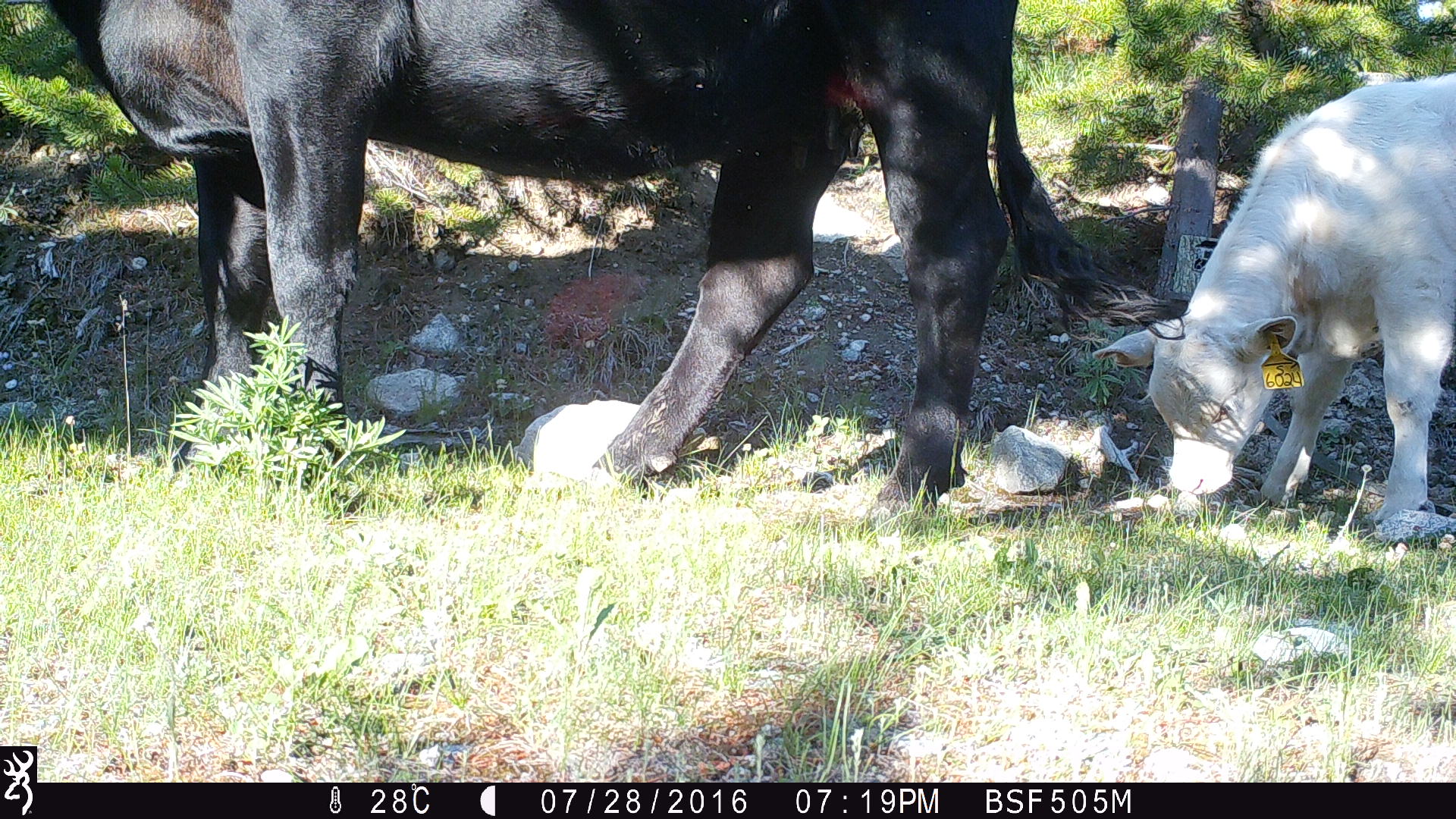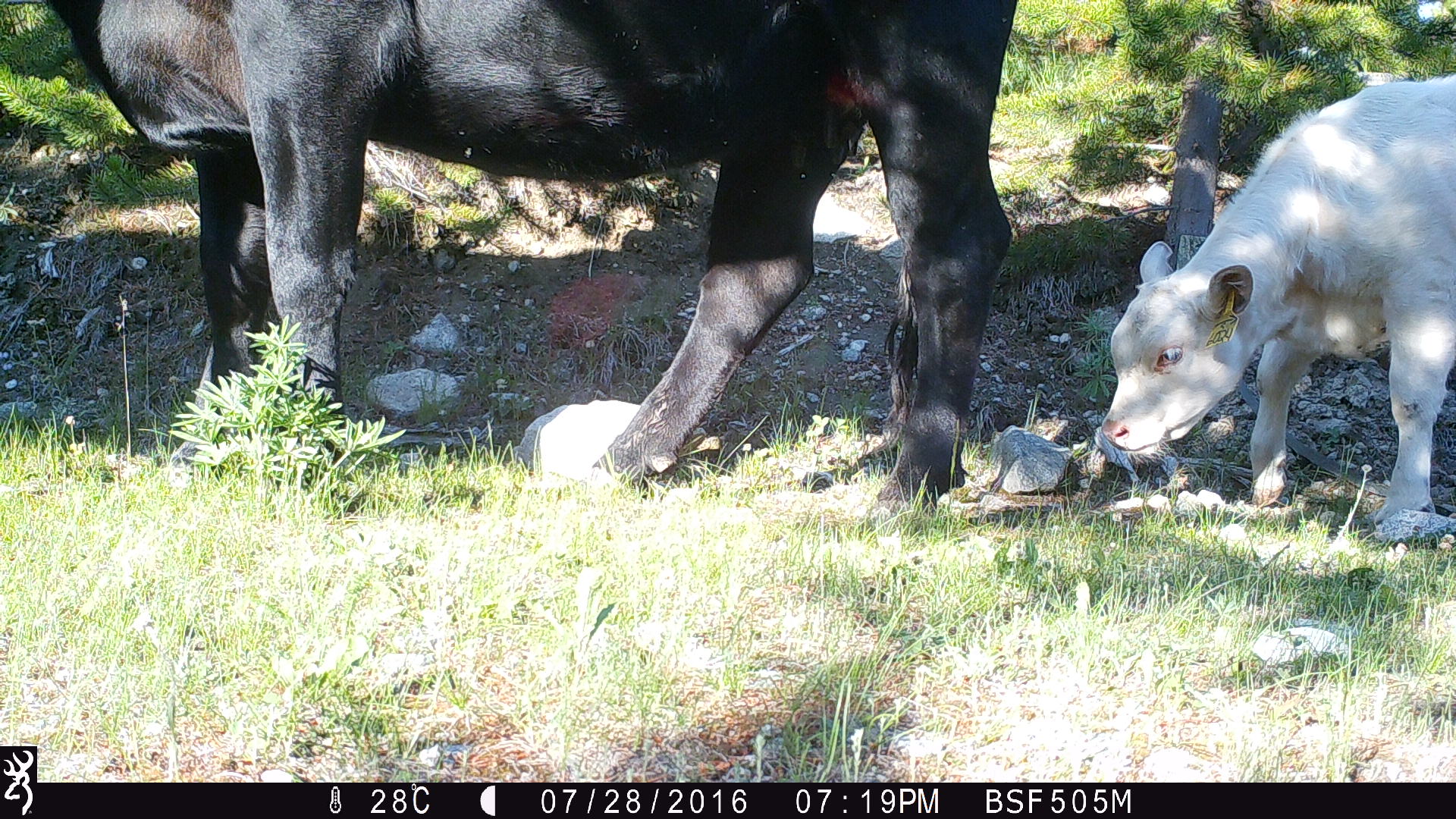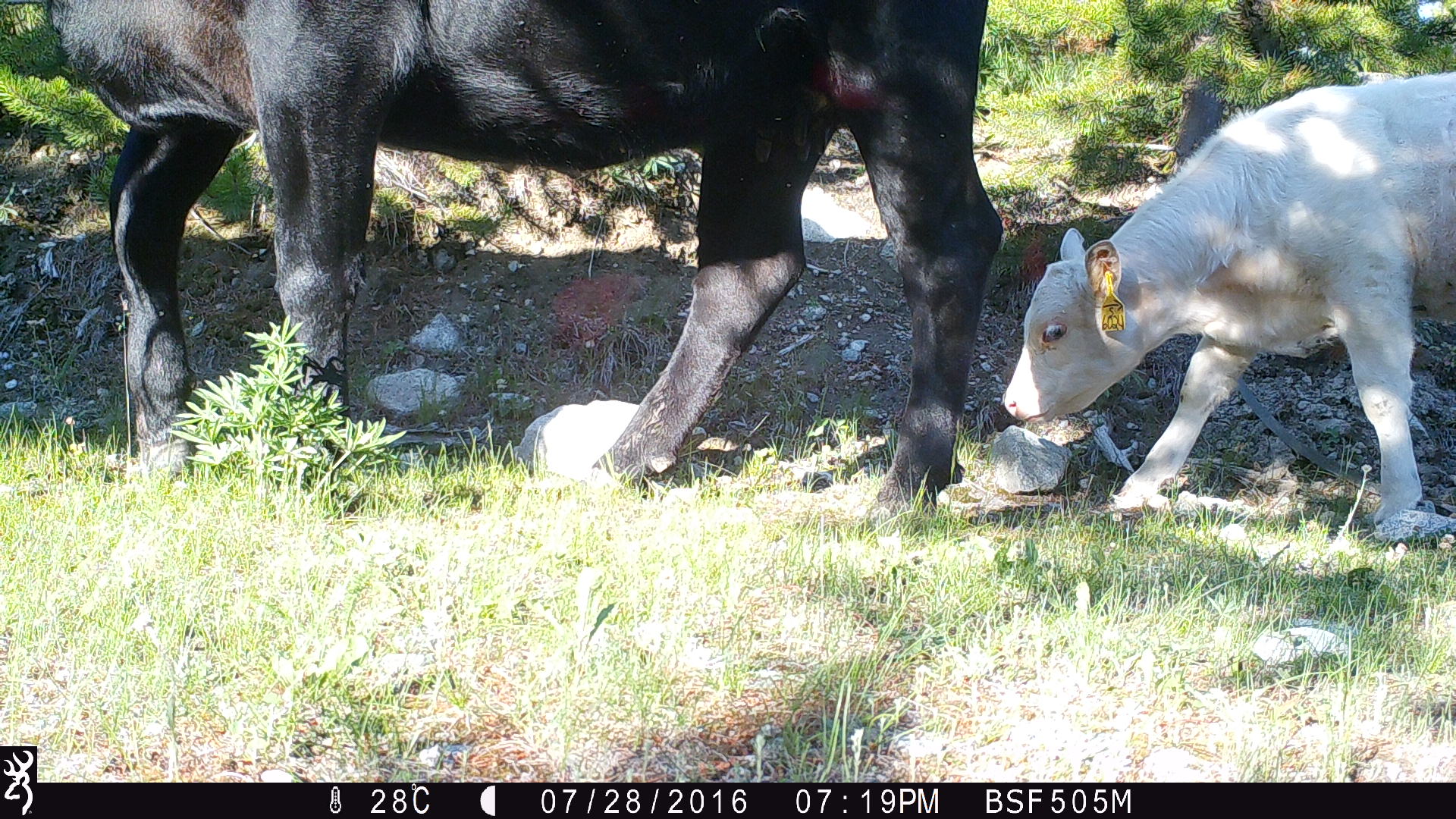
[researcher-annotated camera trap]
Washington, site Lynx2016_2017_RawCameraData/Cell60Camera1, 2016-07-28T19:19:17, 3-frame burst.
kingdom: Animalia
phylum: Chordata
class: Mammalia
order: Artiodactyla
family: Bovidae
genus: Bos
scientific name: Bos taurus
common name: domestic cattle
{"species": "domestic cattle (Bos taurus)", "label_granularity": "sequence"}